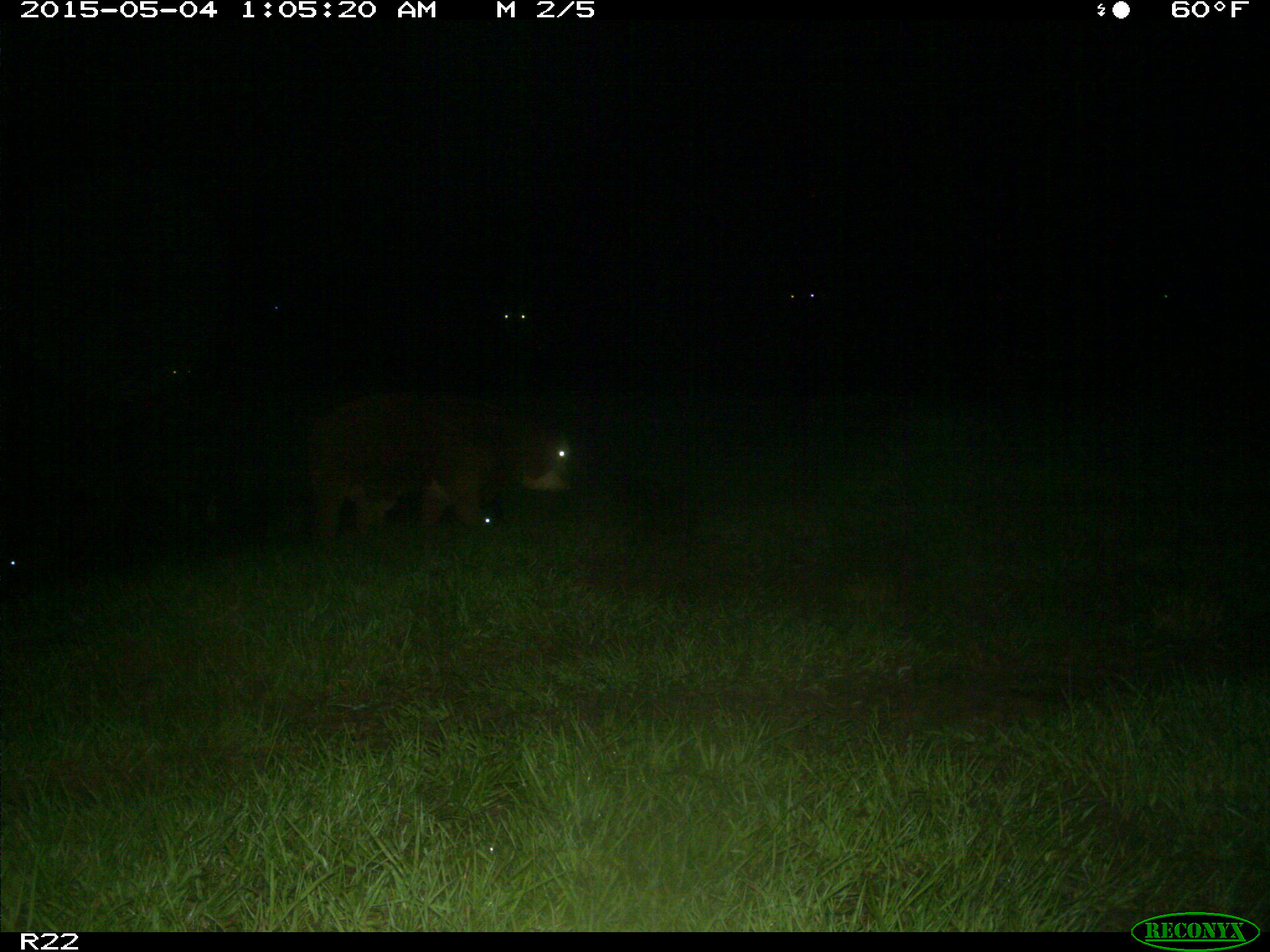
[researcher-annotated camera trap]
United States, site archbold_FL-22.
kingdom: Animalia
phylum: Chordata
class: Mammalia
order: Artiodactyla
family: Bovidae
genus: Bos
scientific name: Bos taurus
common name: domestic cow